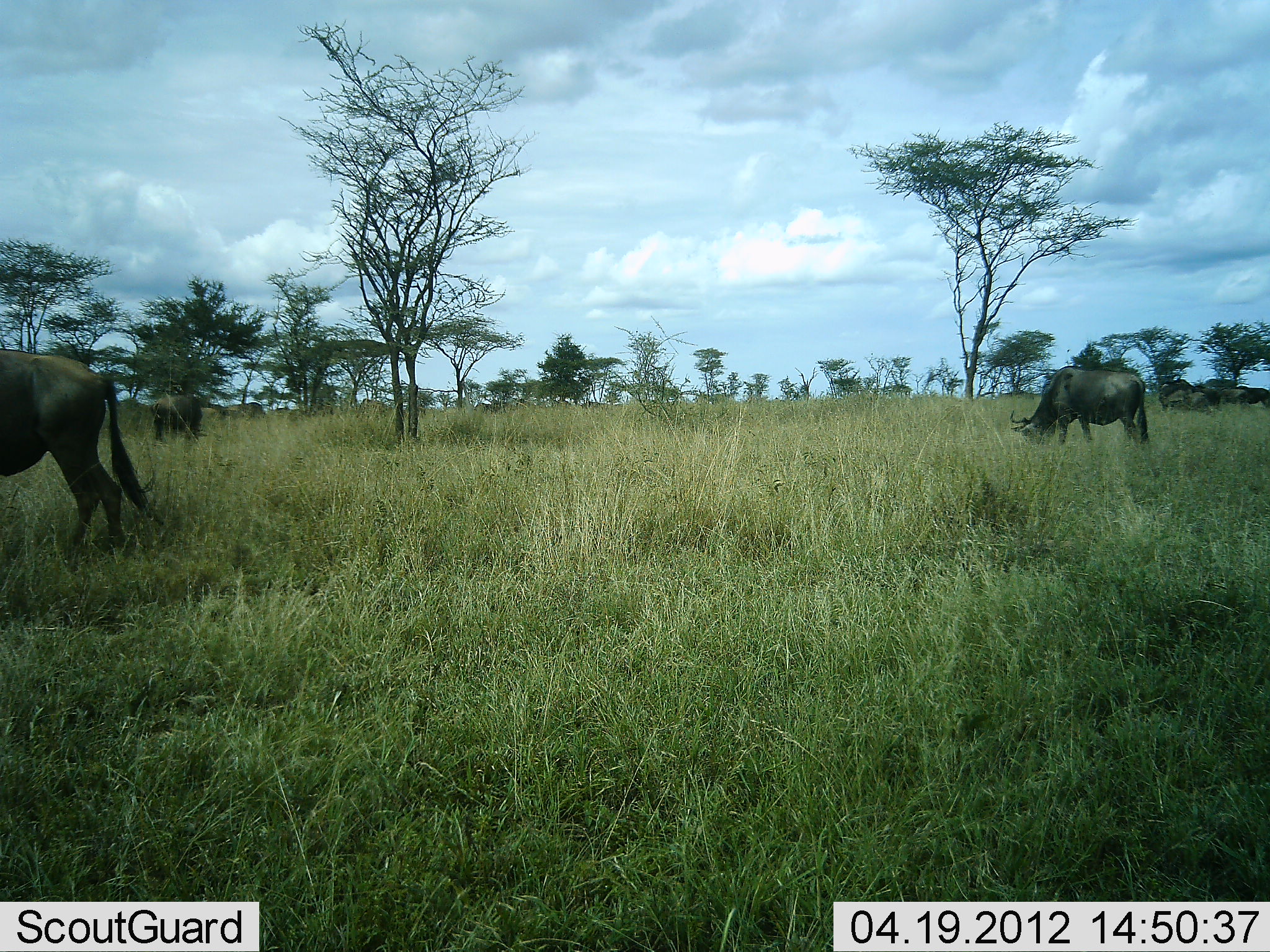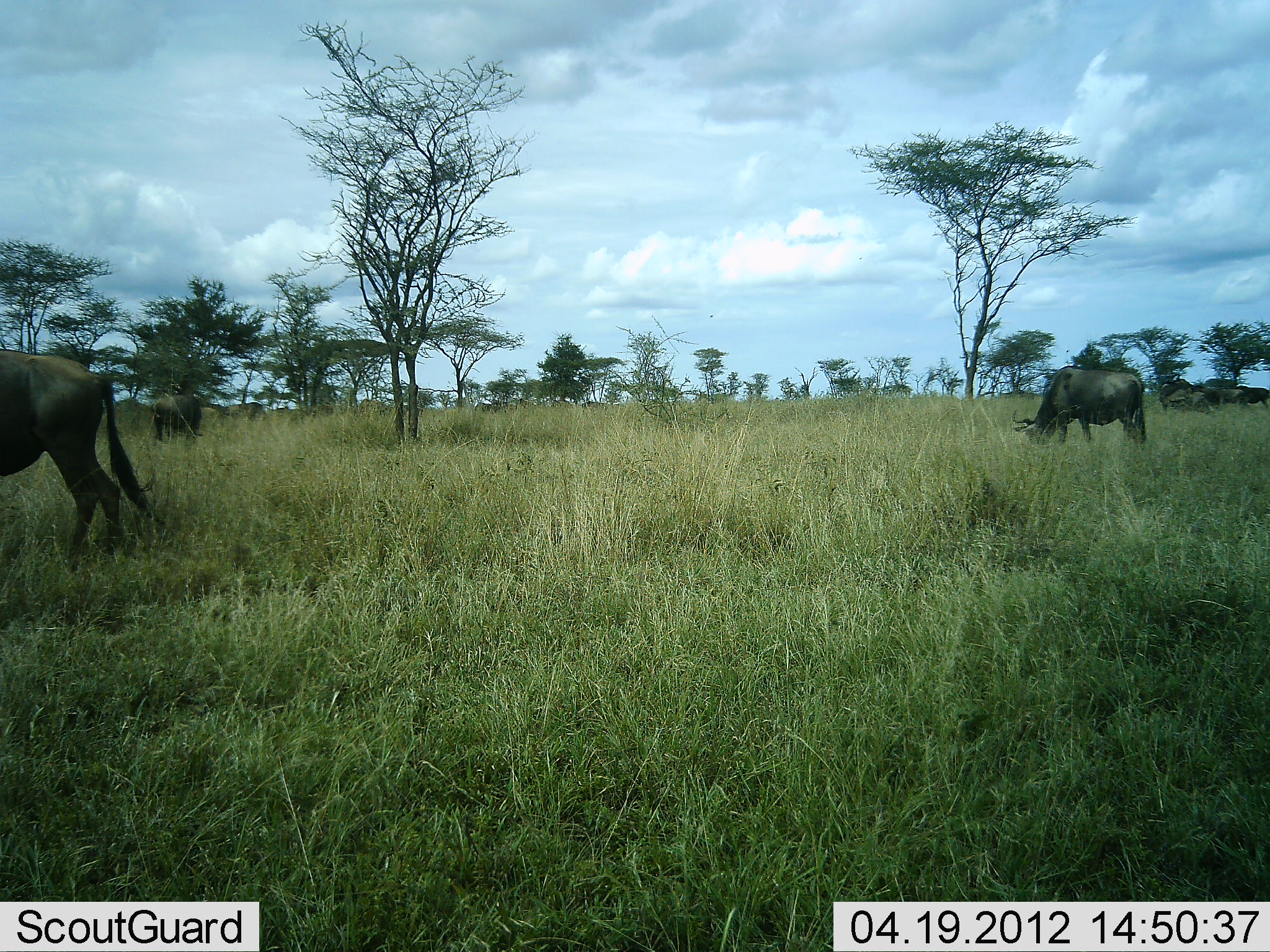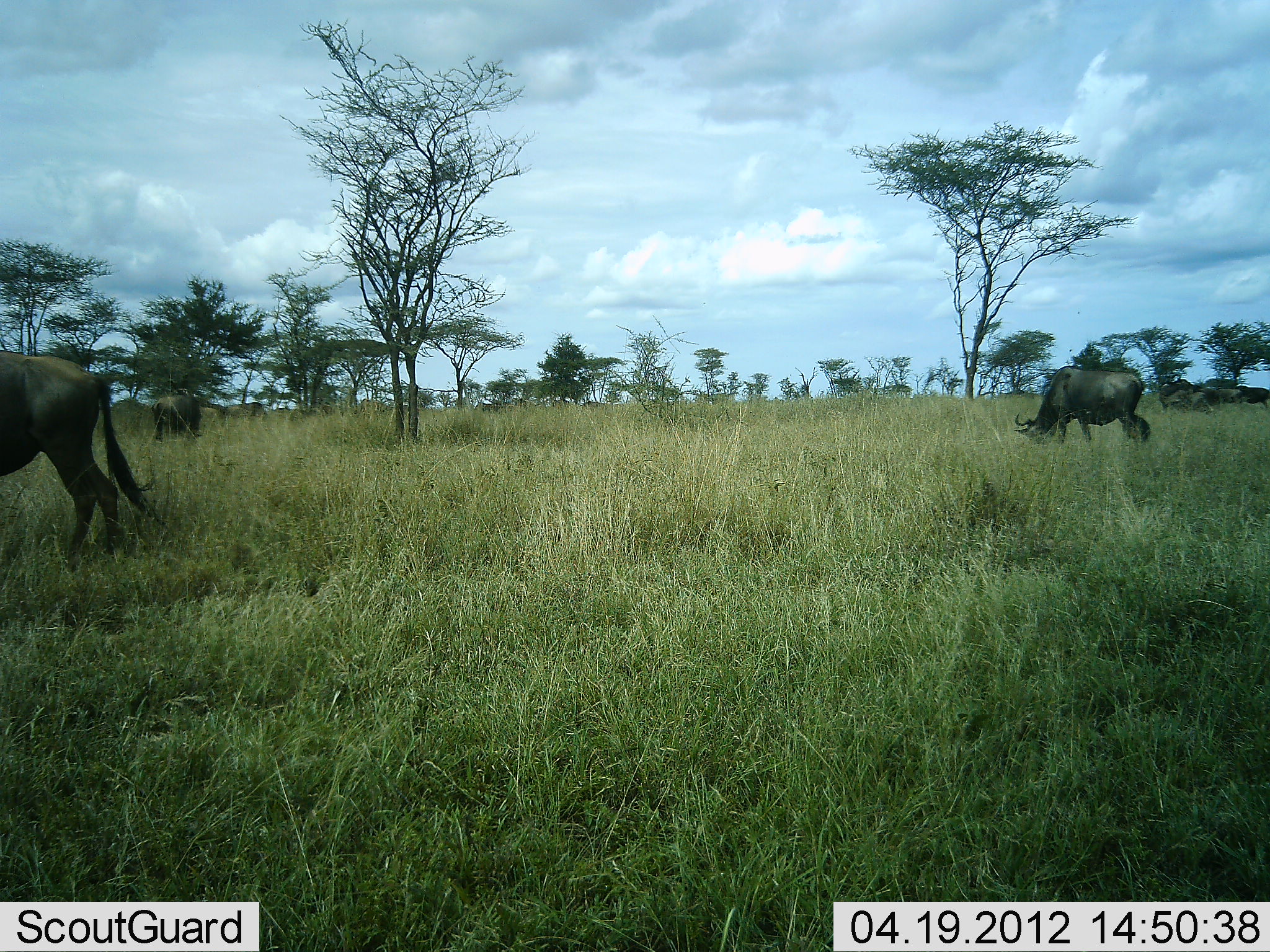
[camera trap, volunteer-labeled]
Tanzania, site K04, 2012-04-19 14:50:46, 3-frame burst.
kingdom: Animalia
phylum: Chordata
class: Mammalia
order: Artiodactyla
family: Bovidae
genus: Connochaetes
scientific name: Connochaetes taurinus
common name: blue wildebeest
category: wildebeest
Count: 4.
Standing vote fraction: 37%.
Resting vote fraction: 3%.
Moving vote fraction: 3%.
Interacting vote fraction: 3%.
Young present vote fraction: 0%.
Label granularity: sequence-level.